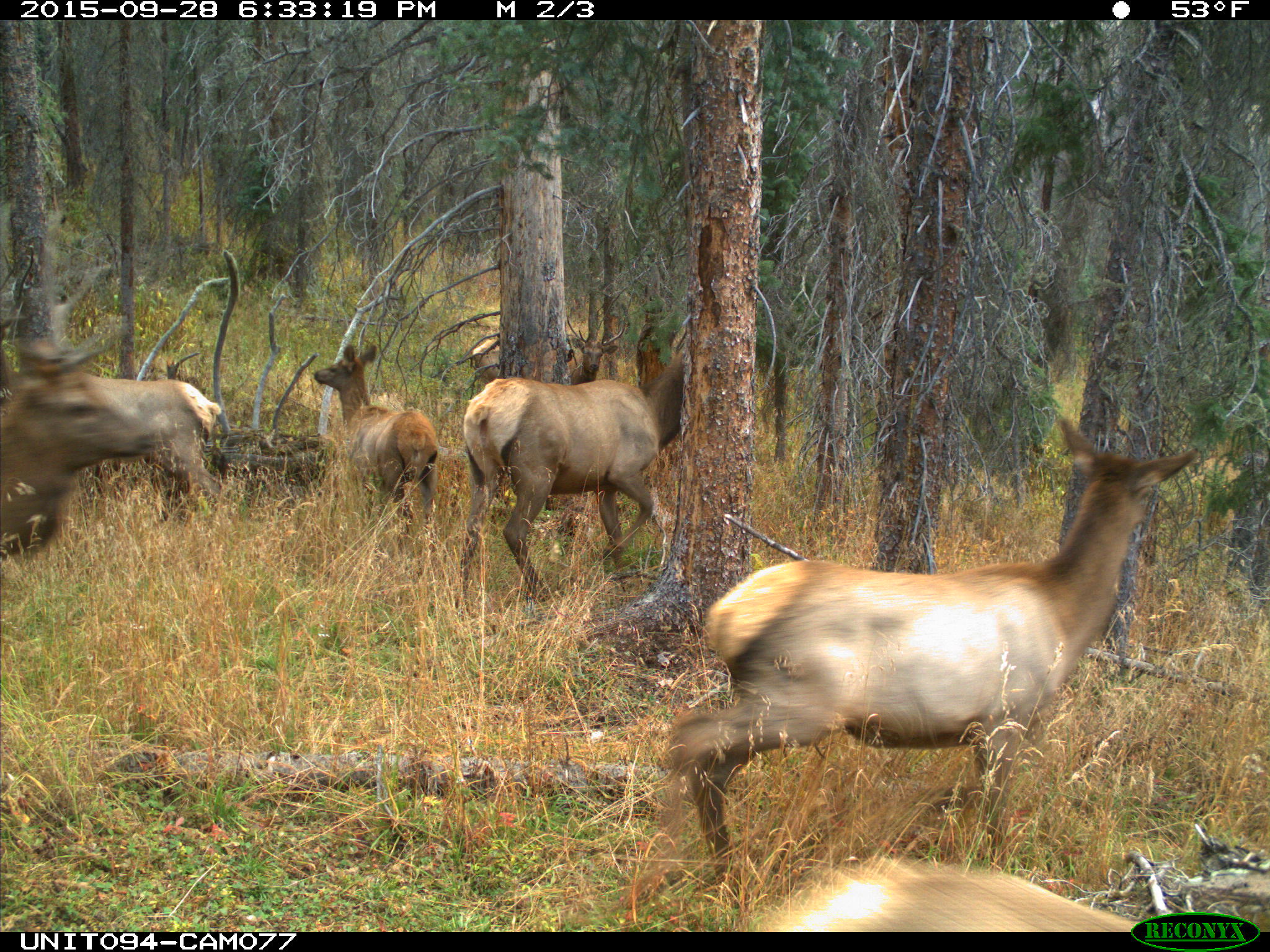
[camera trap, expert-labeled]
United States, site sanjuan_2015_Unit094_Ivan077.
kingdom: Animalia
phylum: Chordata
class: Mammalia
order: Artiodactyla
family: Cervidae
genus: Cervus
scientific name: Cervus elaphus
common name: red deer